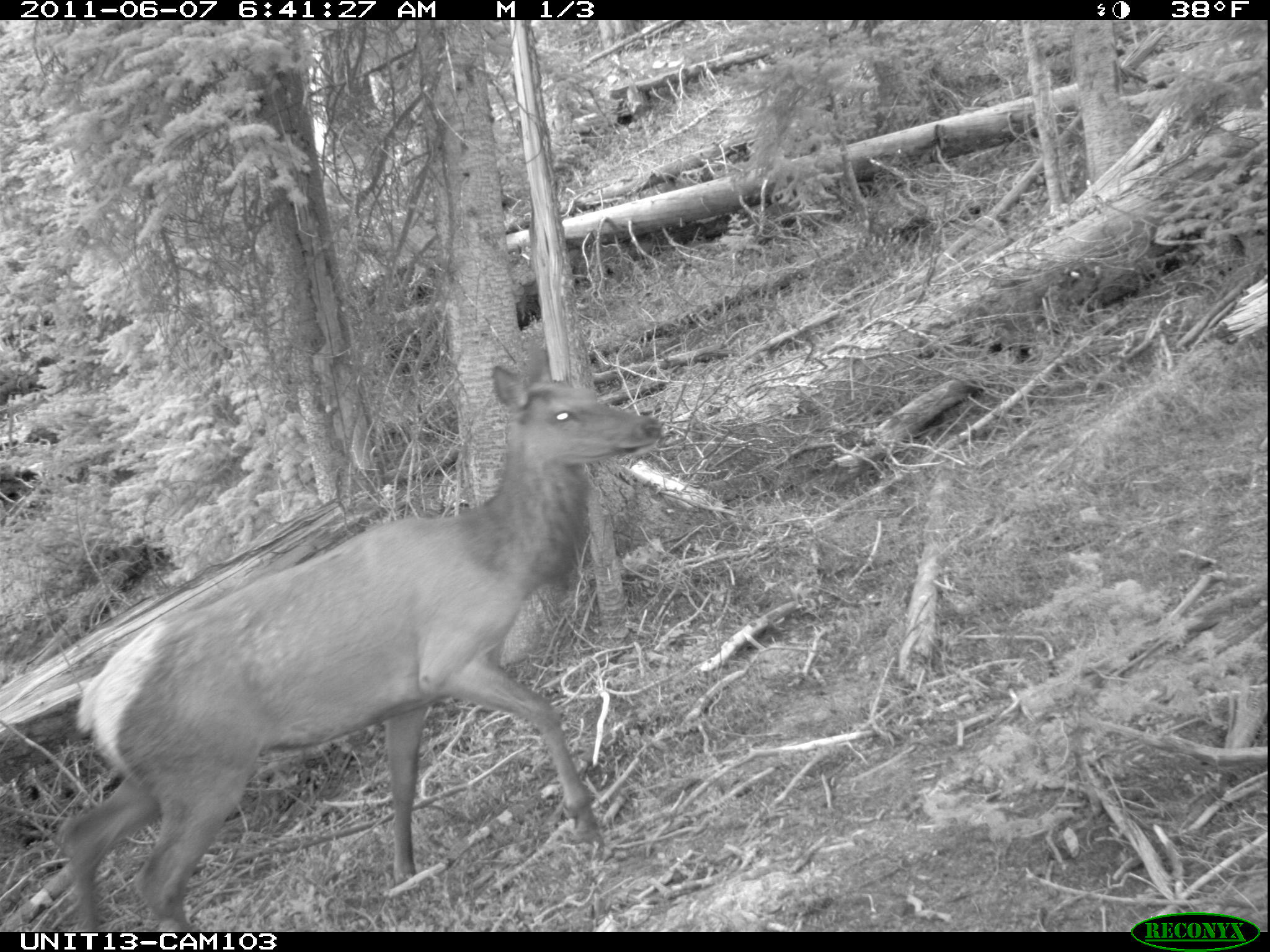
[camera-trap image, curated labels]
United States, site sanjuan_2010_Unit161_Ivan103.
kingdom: Animalia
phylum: Chordata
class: Mammalia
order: Artiodactyla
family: Cervidae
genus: Cervus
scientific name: Cervus elaphus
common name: red deer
Cervus elaphus (red deer).